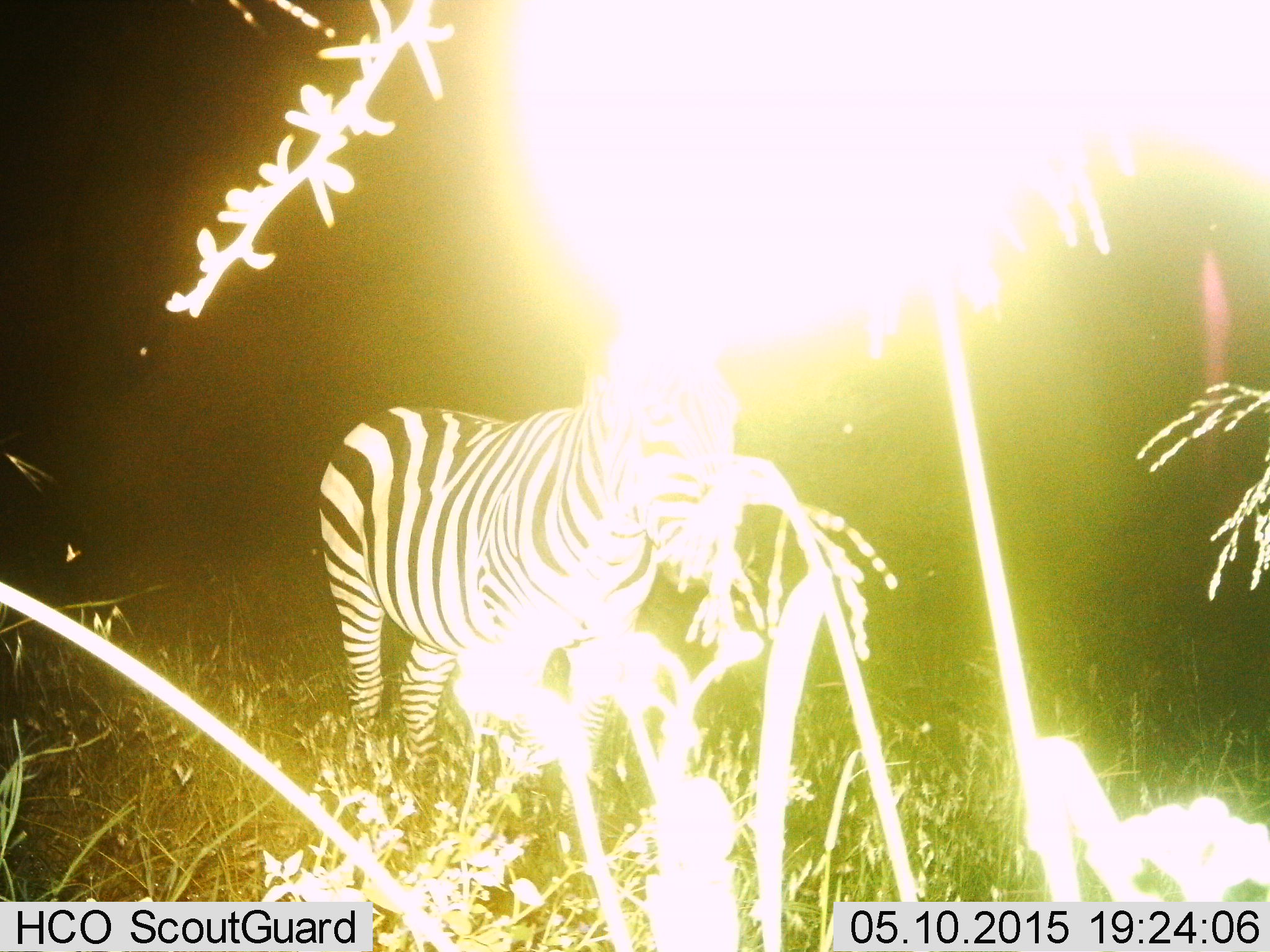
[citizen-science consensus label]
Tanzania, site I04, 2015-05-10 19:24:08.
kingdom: Animalia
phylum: Chordata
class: Mammalia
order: Perissodactyla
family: Equidae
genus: Equus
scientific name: Equus quagga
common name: plains zebra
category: zebra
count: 1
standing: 70%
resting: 0%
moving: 30%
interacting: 0%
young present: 0%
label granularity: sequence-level